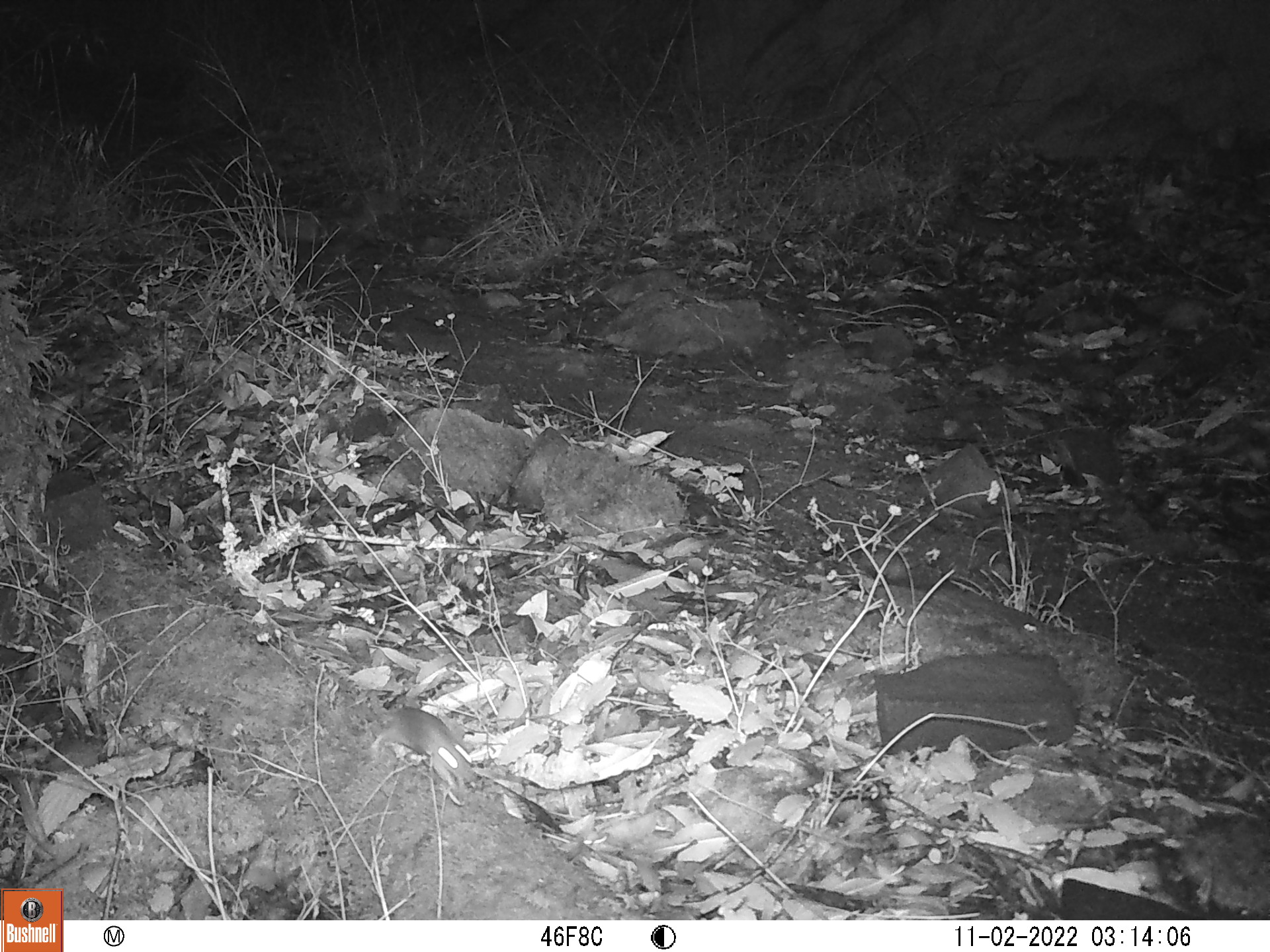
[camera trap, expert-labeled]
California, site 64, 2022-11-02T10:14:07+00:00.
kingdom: Animalia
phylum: Chordata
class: Mammalia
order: Rodentia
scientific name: Rodentia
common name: mouse or rat